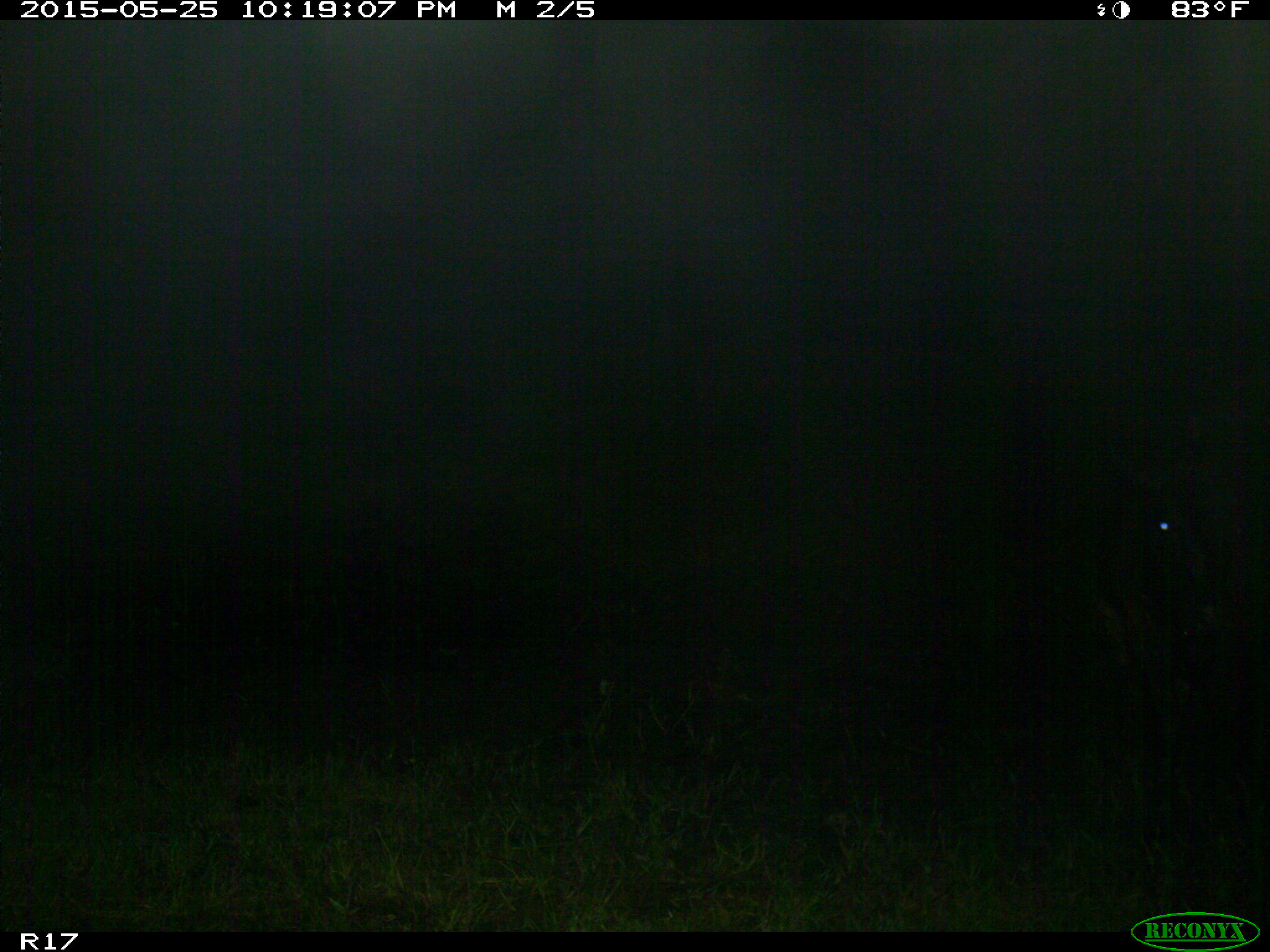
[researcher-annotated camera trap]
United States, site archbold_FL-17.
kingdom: Animalia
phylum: Chordata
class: Mammalia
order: Artiodactyla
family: Bovidae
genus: Bos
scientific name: Bos taurus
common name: domestic cow